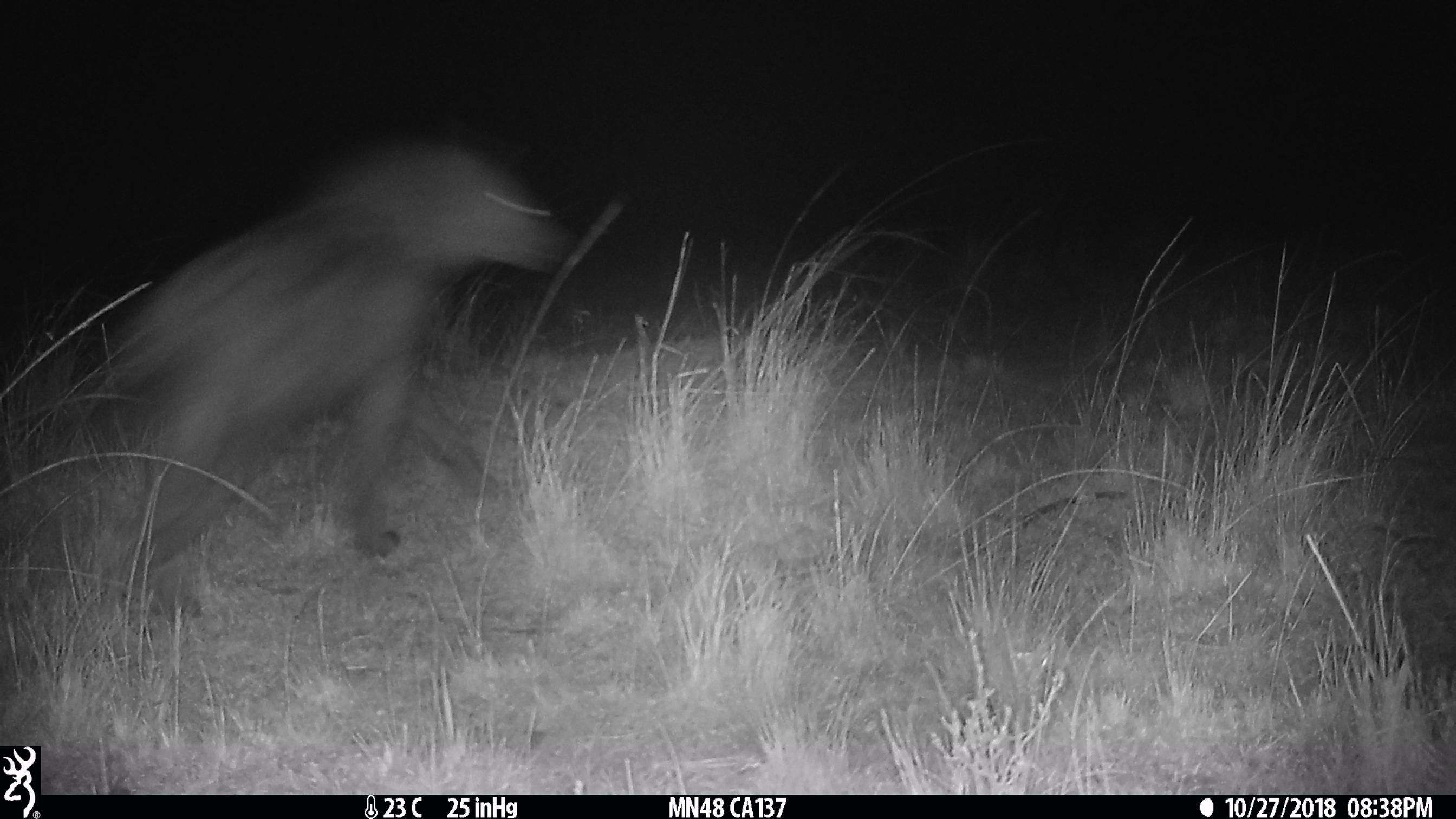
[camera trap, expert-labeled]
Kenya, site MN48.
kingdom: Animalia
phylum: Chordata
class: Mammalia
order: Carnivora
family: Hyaenidae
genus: Crocuta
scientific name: Crocuta crocuta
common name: spotted hyena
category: hyena spotted